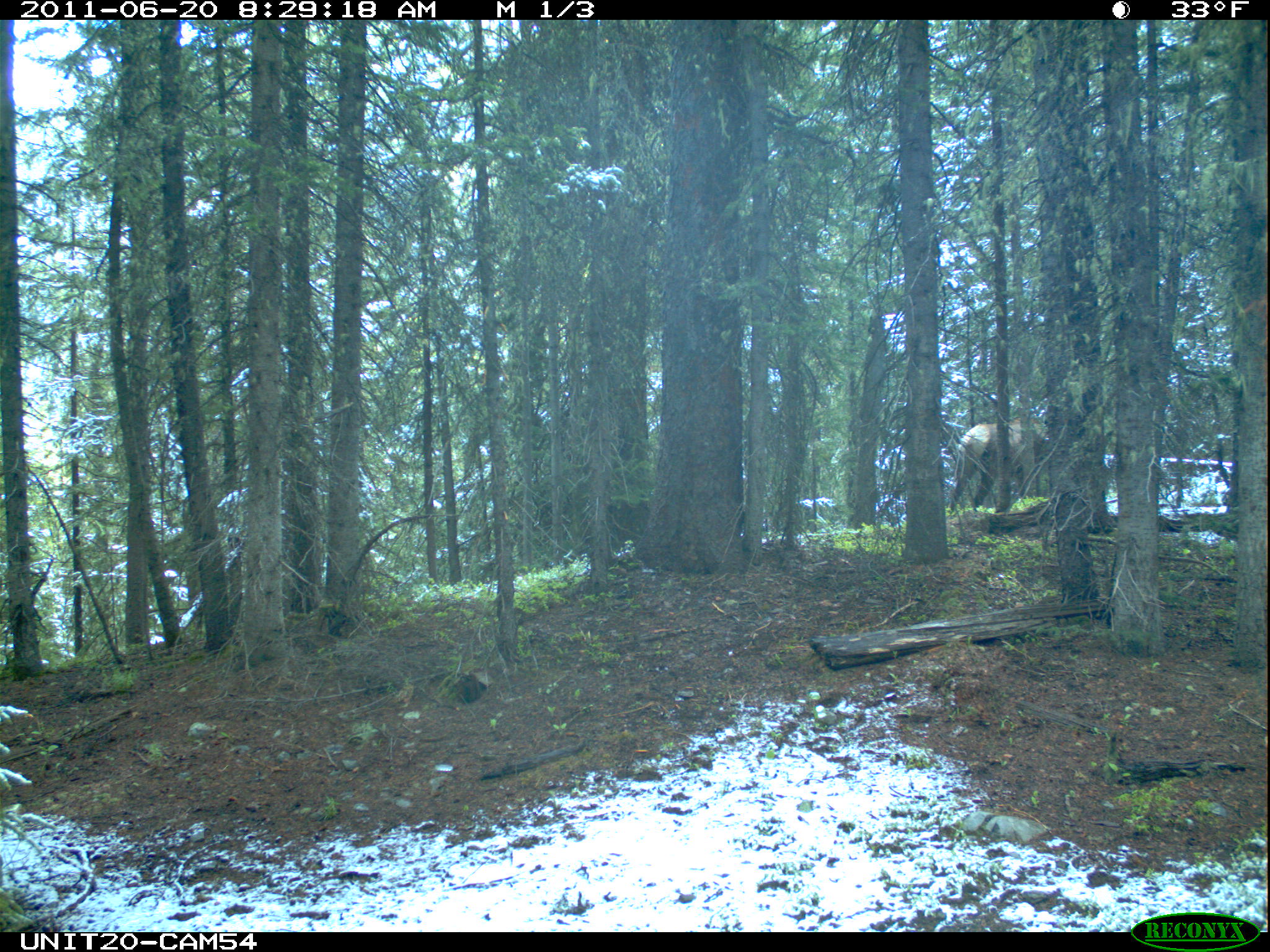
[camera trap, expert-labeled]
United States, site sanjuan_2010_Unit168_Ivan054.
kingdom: Animalia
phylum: Chordata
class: Mammalia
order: Artiodactyla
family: Cervidae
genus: Cervus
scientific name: Cervus elaphus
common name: red deer